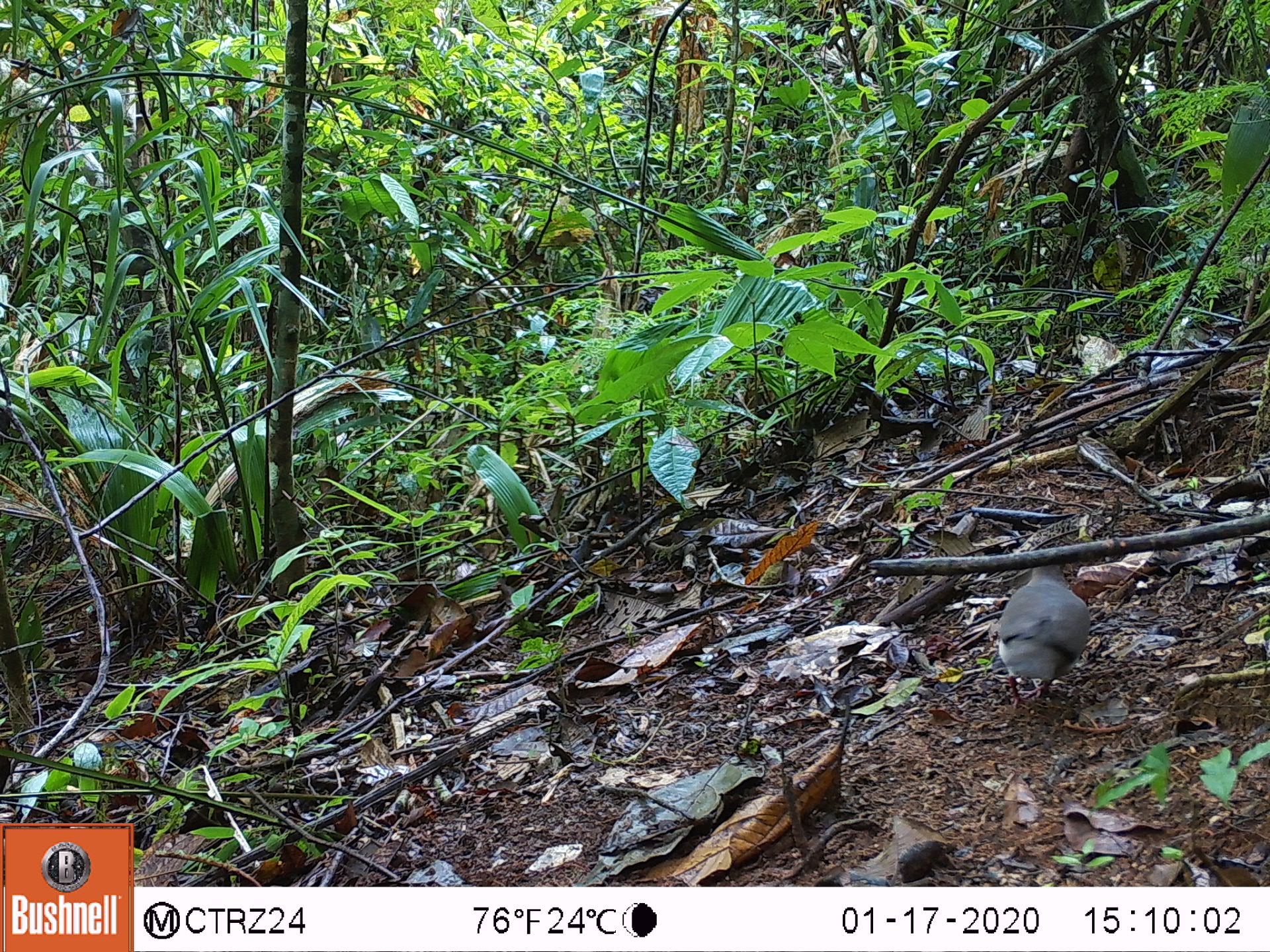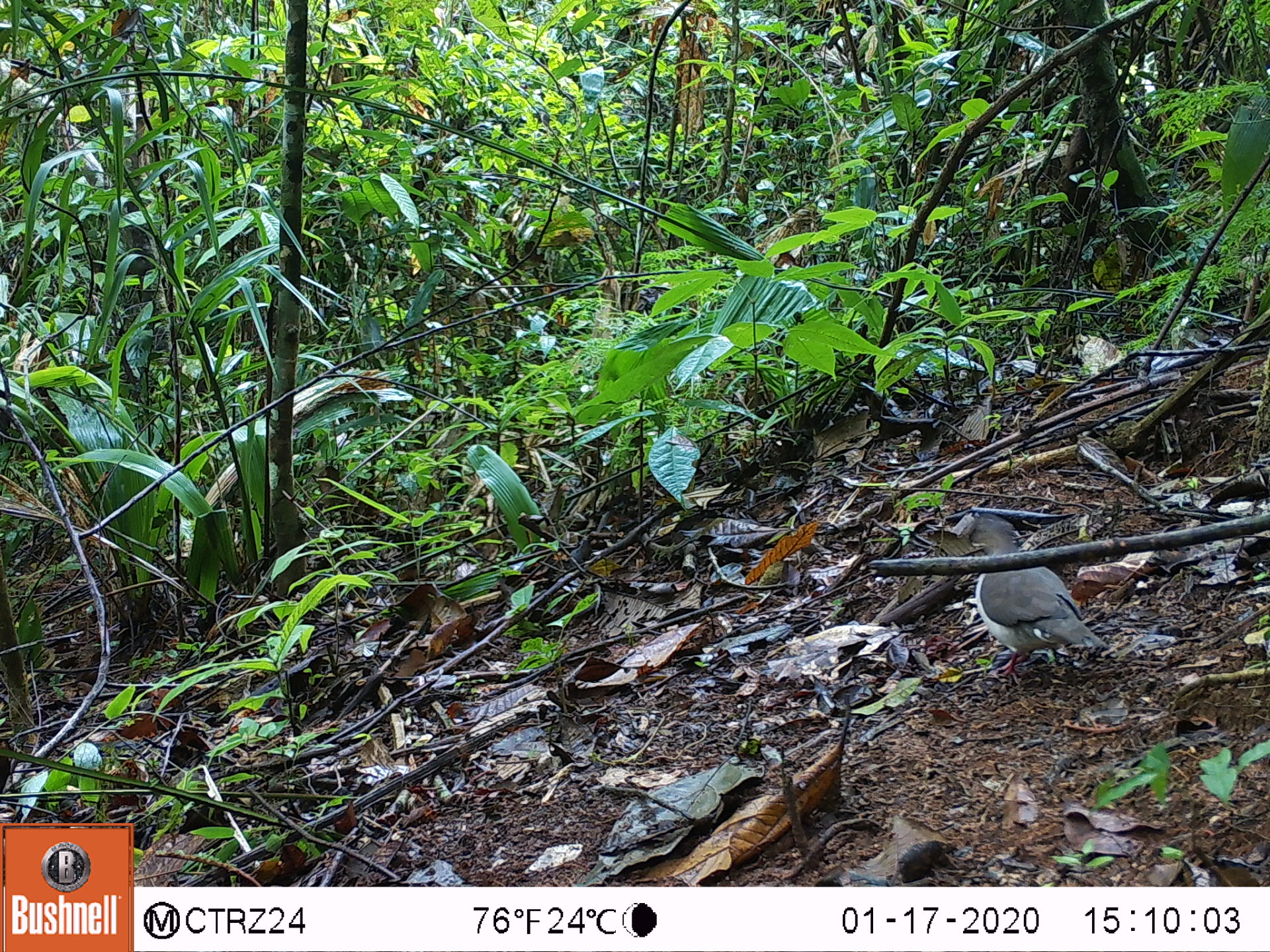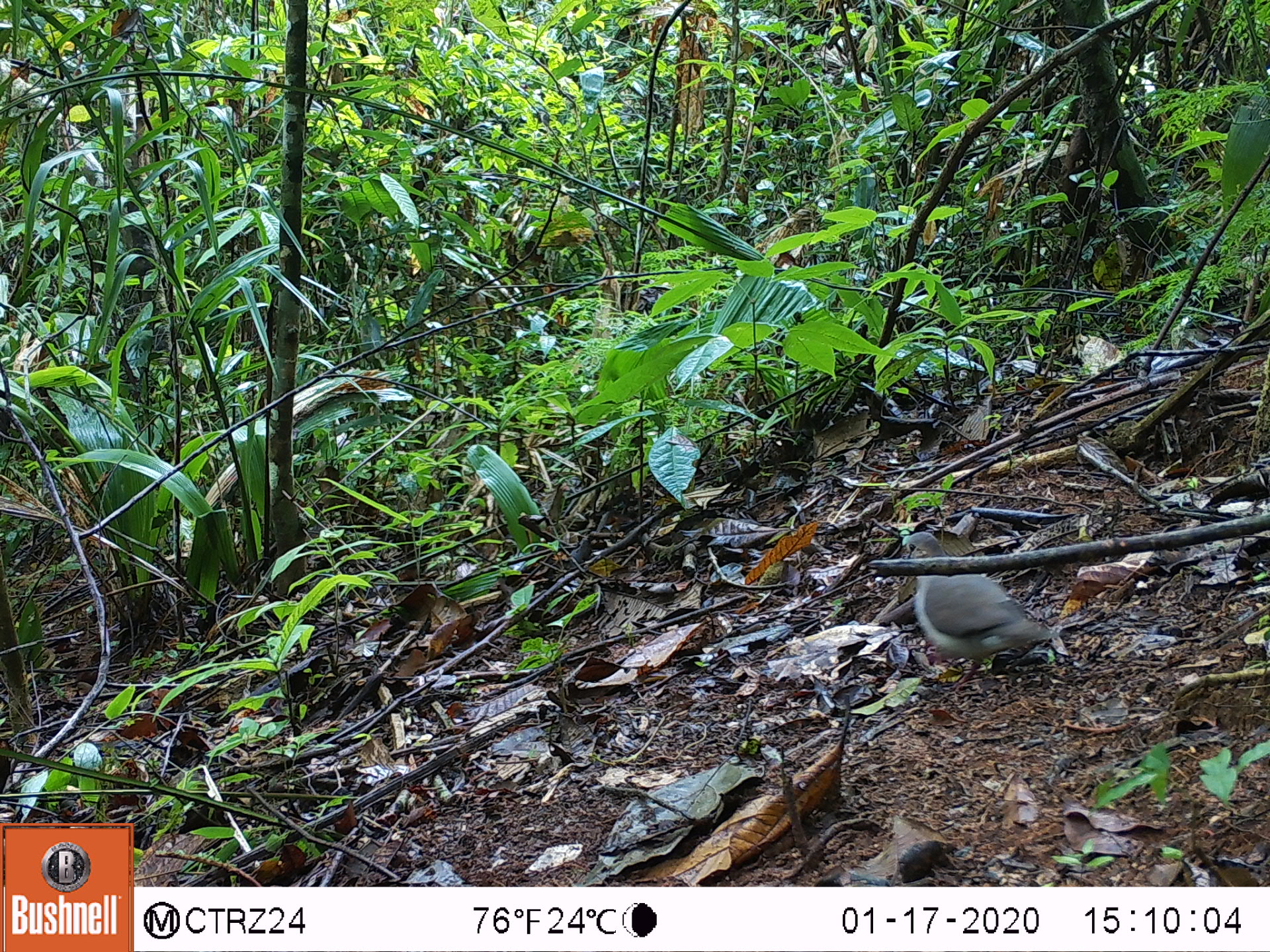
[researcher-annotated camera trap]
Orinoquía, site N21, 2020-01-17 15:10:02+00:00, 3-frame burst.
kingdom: Animalia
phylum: Chordata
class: Aves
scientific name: Aves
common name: bird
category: unknown bird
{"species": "unknown bird (bird) (Aves)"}